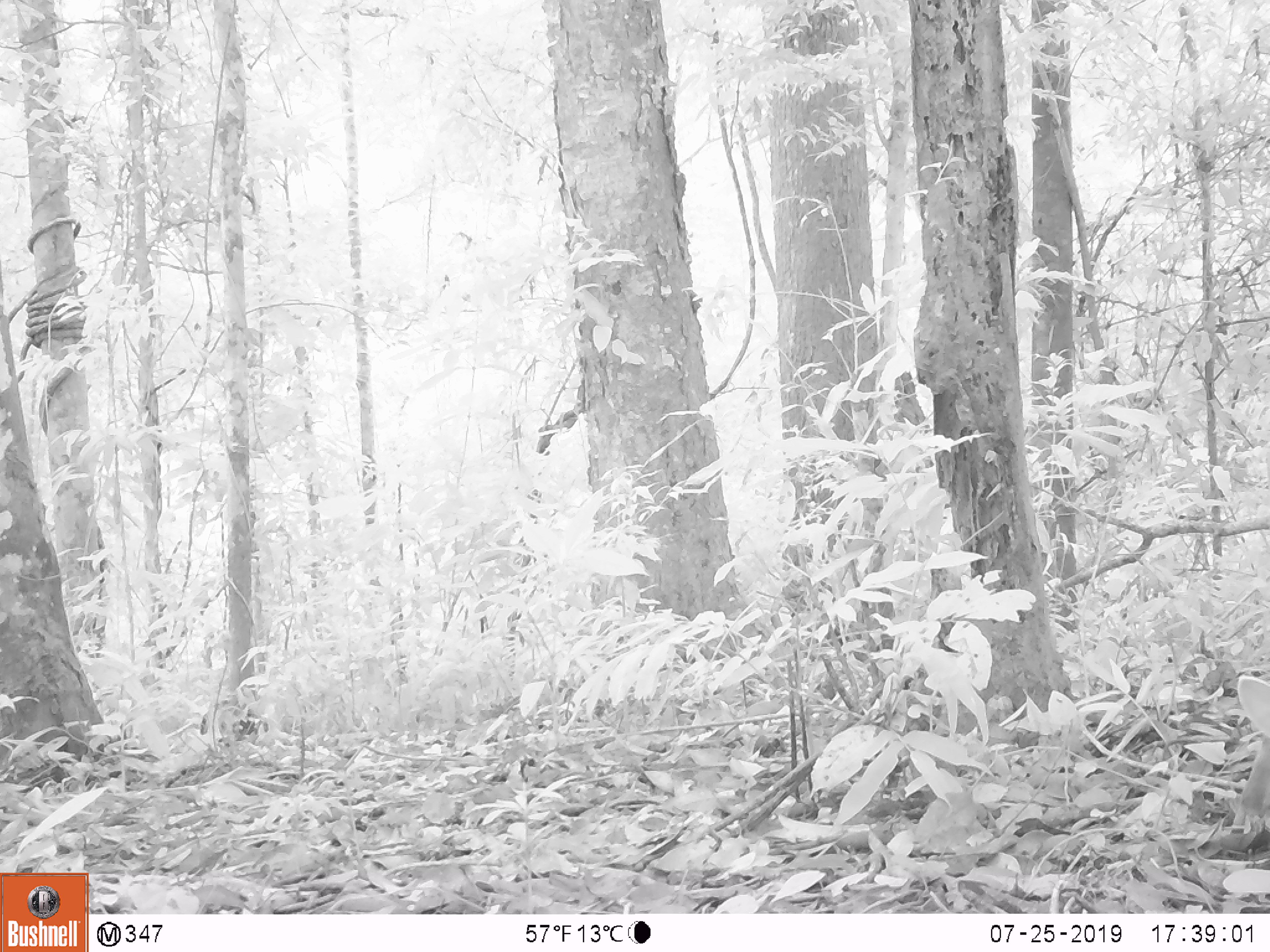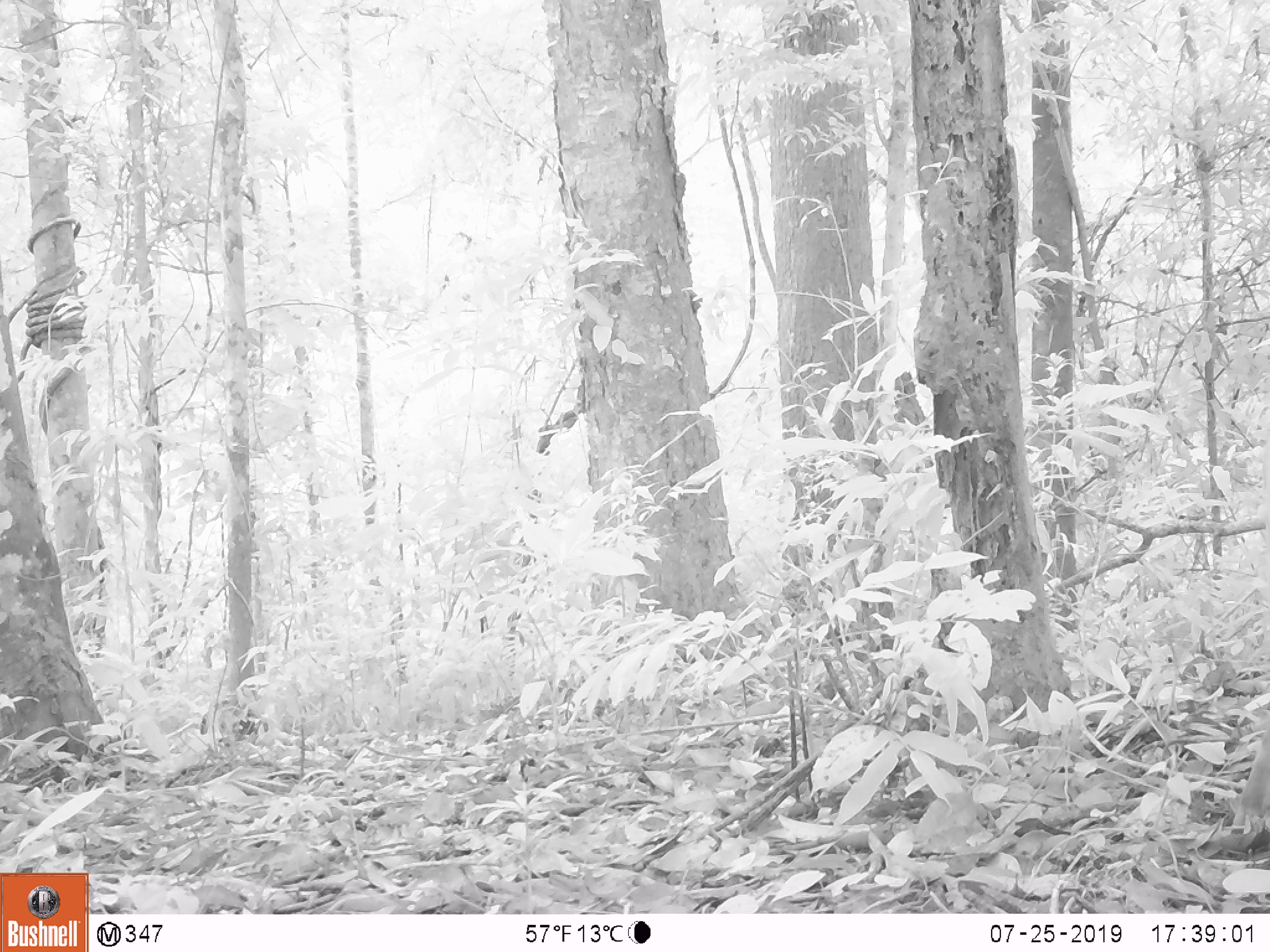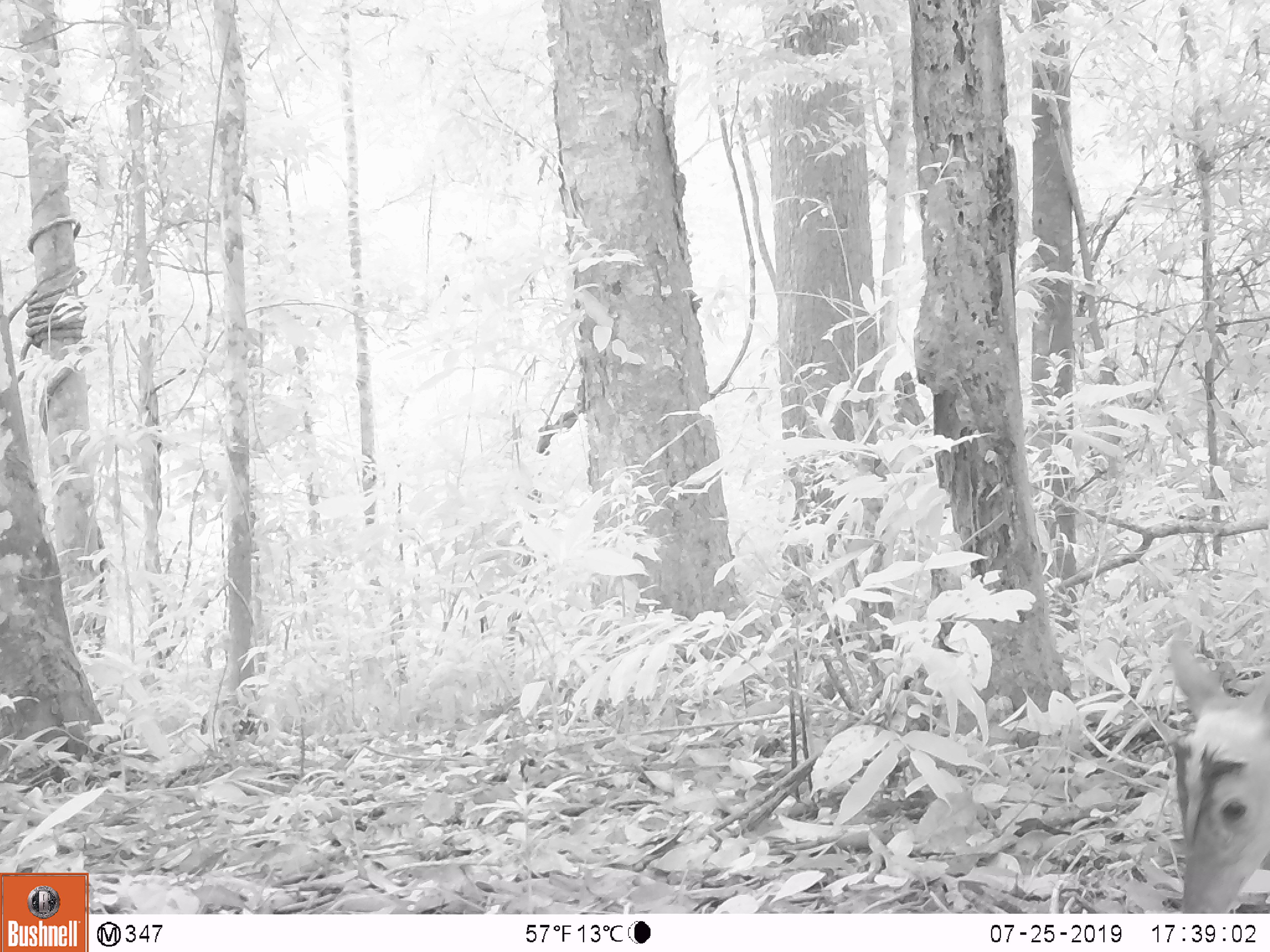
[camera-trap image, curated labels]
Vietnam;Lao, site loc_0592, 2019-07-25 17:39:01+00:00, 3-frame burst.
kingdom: Animalia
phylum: Chordata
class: Mammalia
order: Artiodactyla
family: Cervidae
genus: Muntiacus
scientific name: Muntiacus muntjak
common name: red muntjac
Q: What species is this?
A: Red muntjac (Muntiacus muntjak).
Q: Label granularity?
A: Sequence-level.